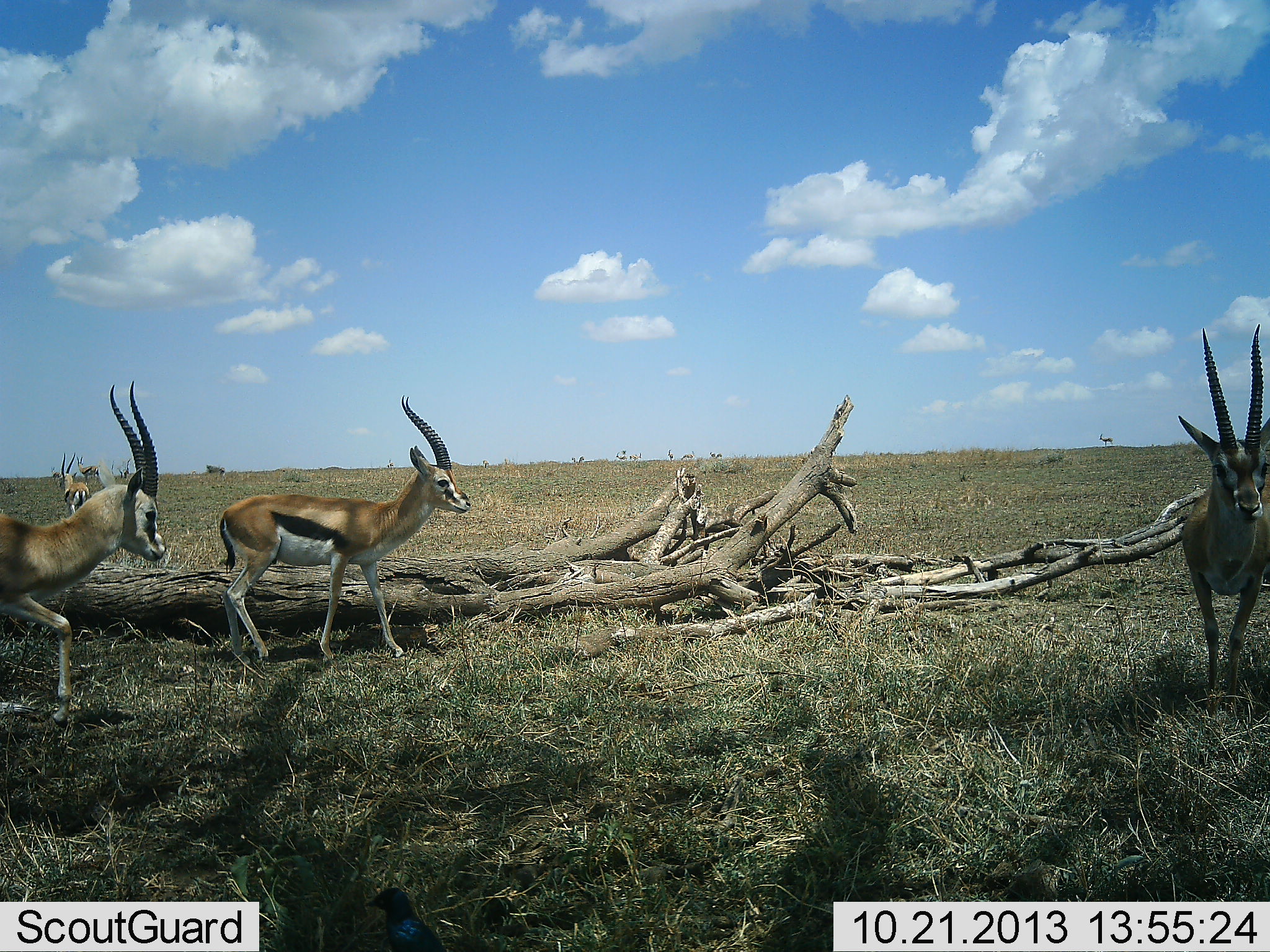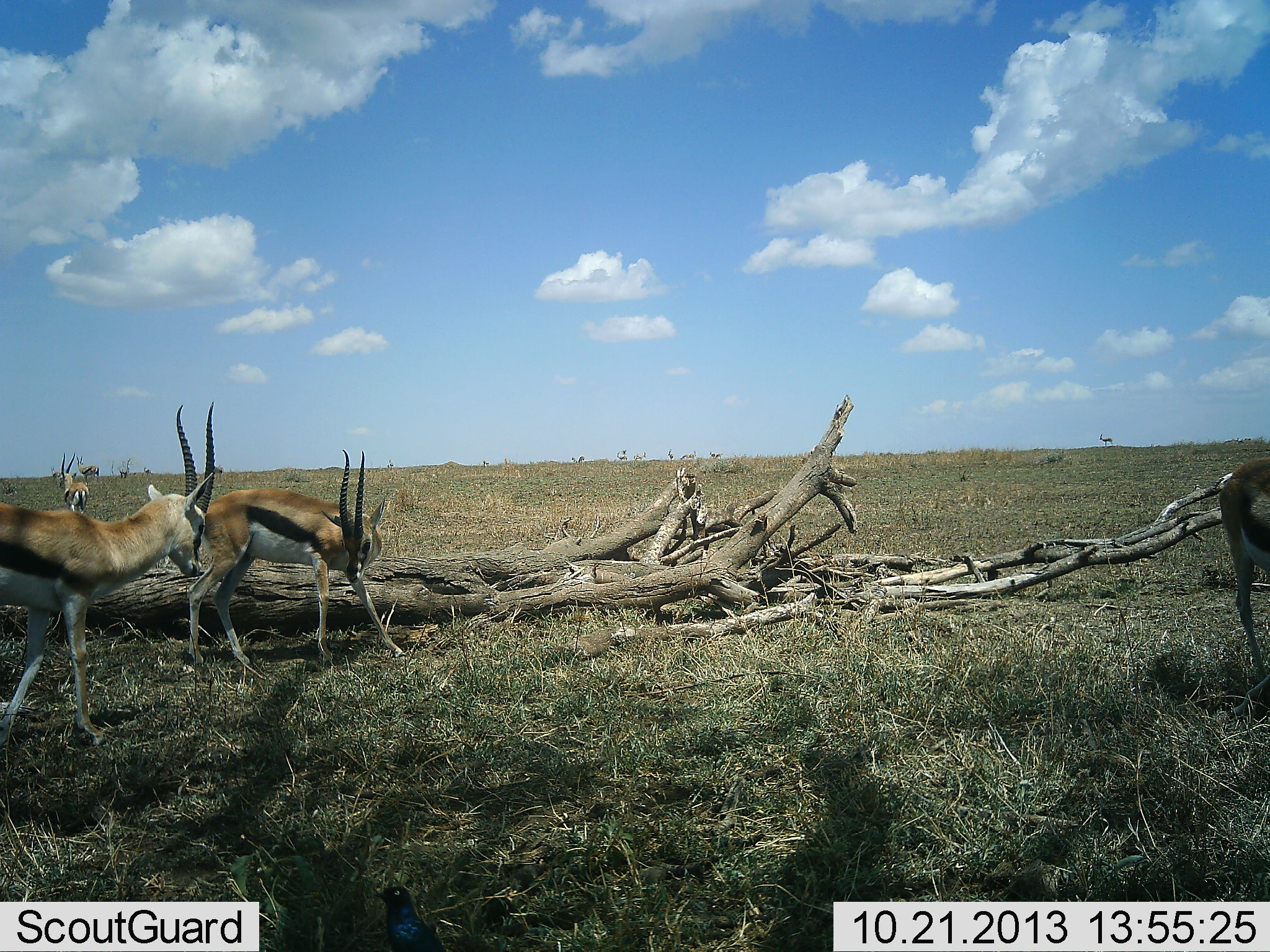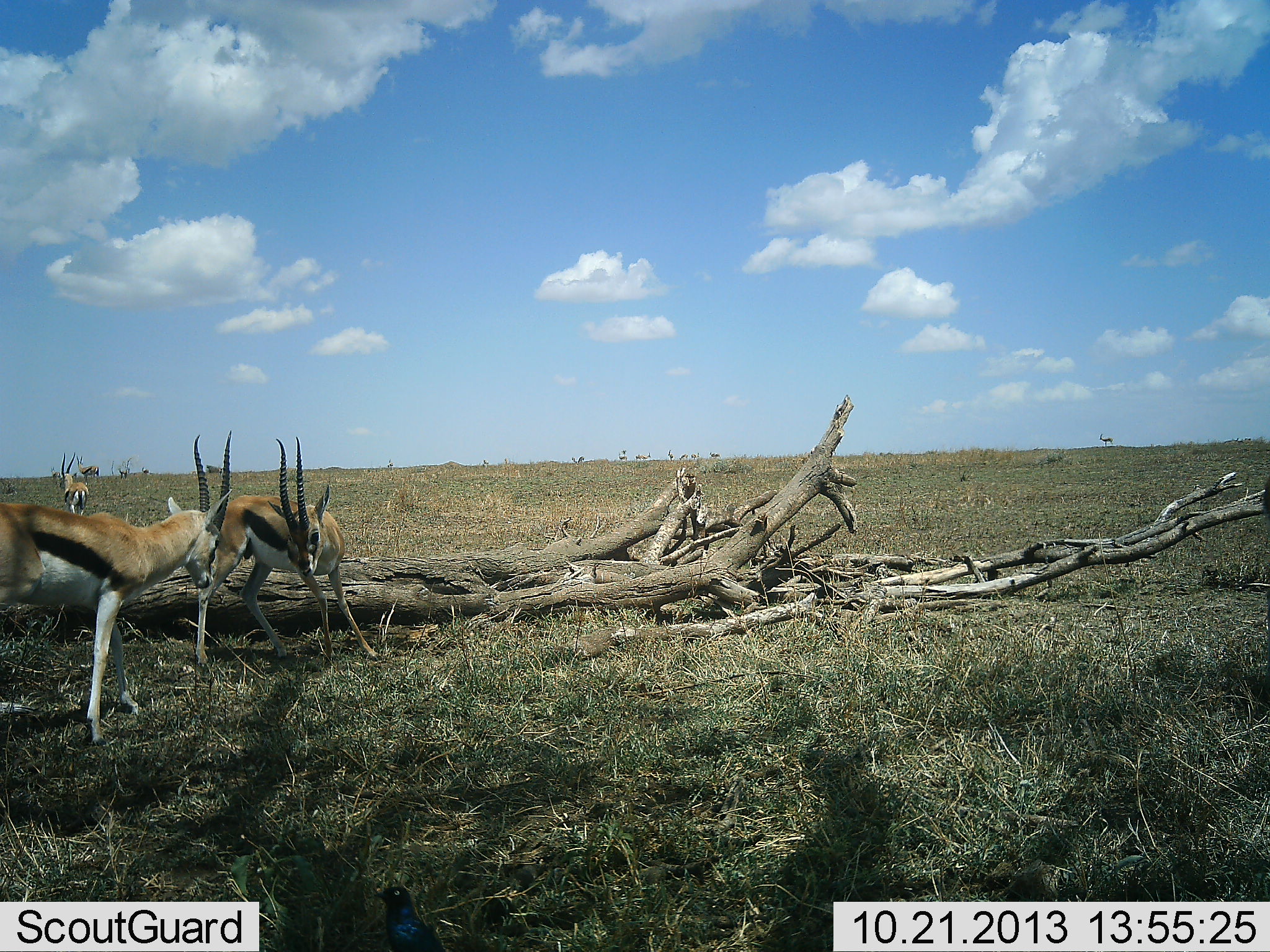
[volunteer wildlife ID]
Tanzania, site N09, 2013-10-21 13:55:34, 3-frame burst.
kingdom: Animalia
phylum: Chordata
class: Mammalia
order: Artiodactyla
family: Bovidae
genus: Eudorcas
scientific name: Eudorcas thomsonii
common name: thomson's gazelle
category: gazellethomsons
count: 4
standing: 68%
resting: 4%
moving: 54%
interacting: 36%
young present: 0%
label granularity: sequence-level